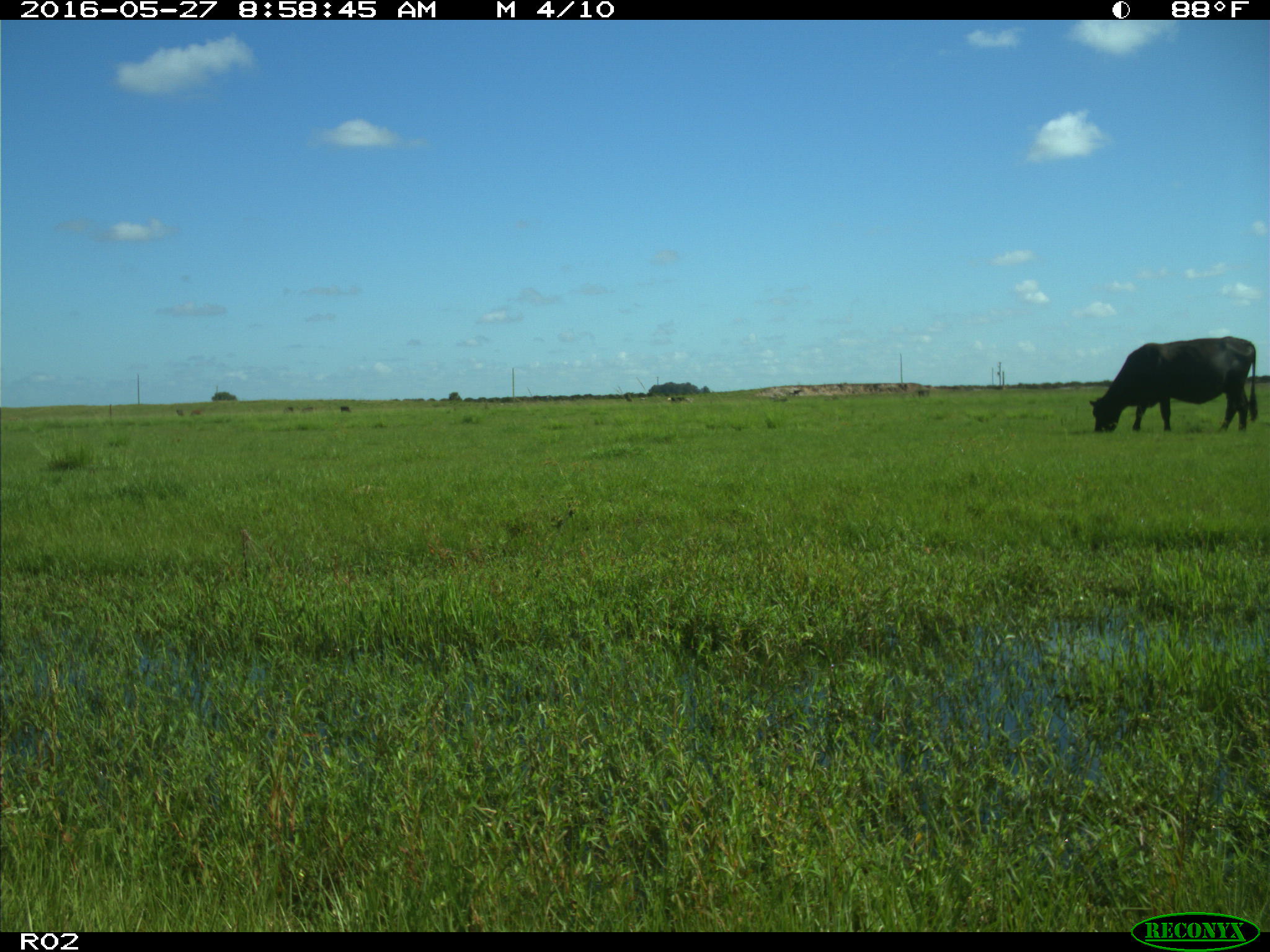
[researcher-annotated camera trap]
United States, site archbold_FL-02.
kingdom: Animalia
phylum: Chordata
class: Mammalia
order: Artiodactyla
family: Bovidae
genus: Bos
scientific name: Bos taurus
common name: domestic cow